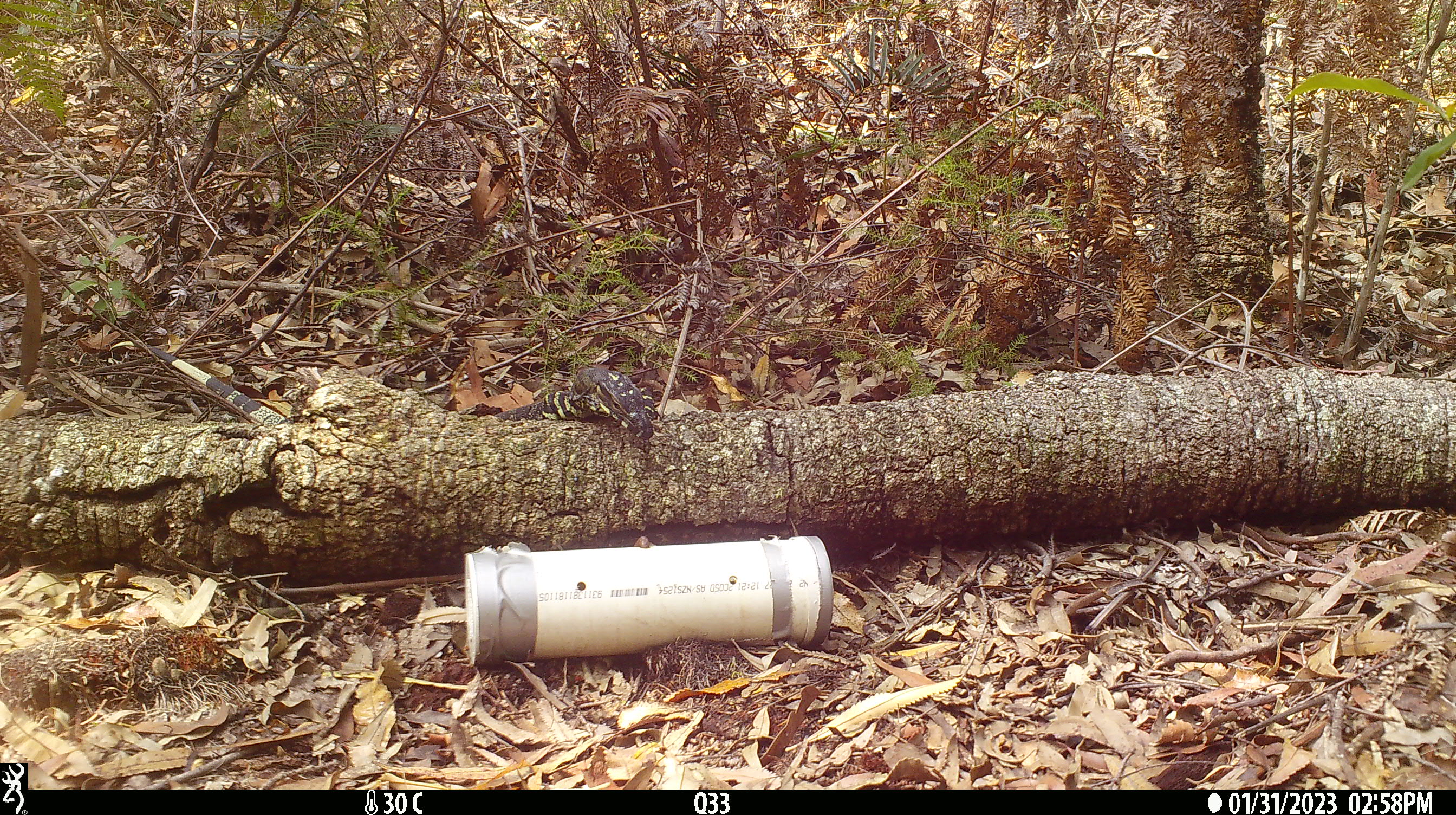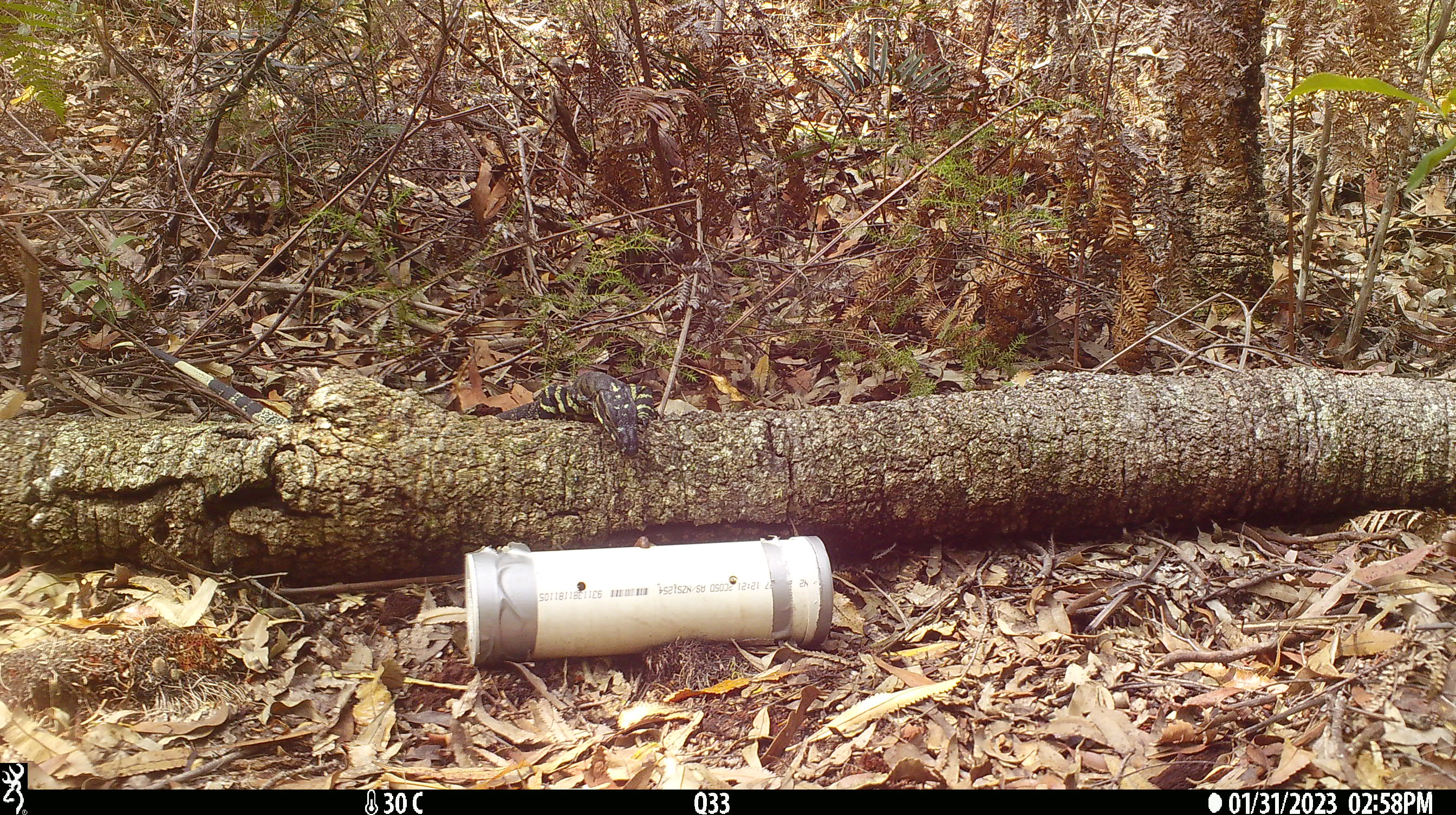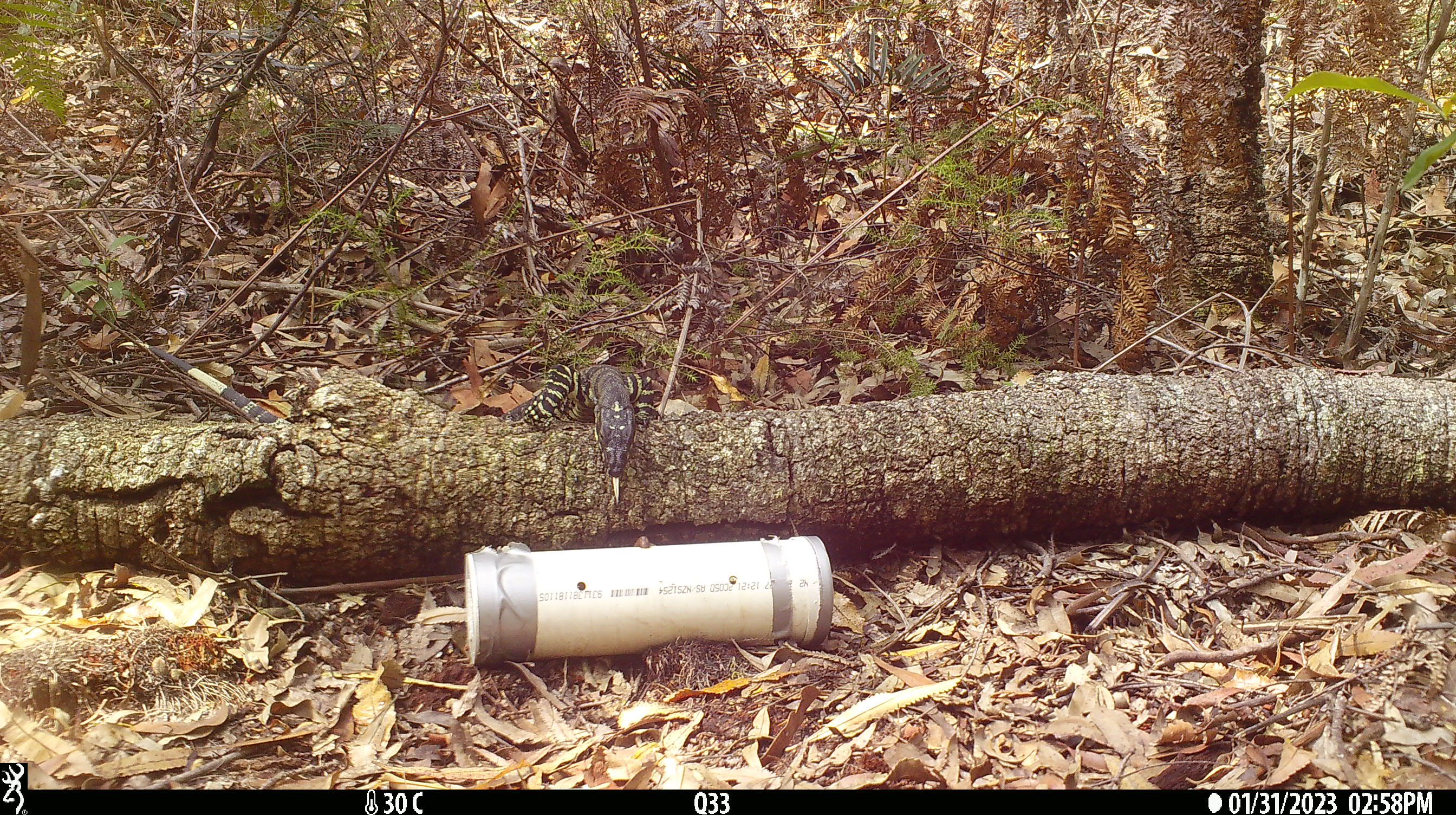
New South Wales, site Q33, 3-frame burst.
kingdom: Animalia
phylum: Chordata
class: Reptilia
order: Squamata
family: Varanidae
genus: Varanus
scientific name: Varanus varius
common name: lace monitor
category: goanna